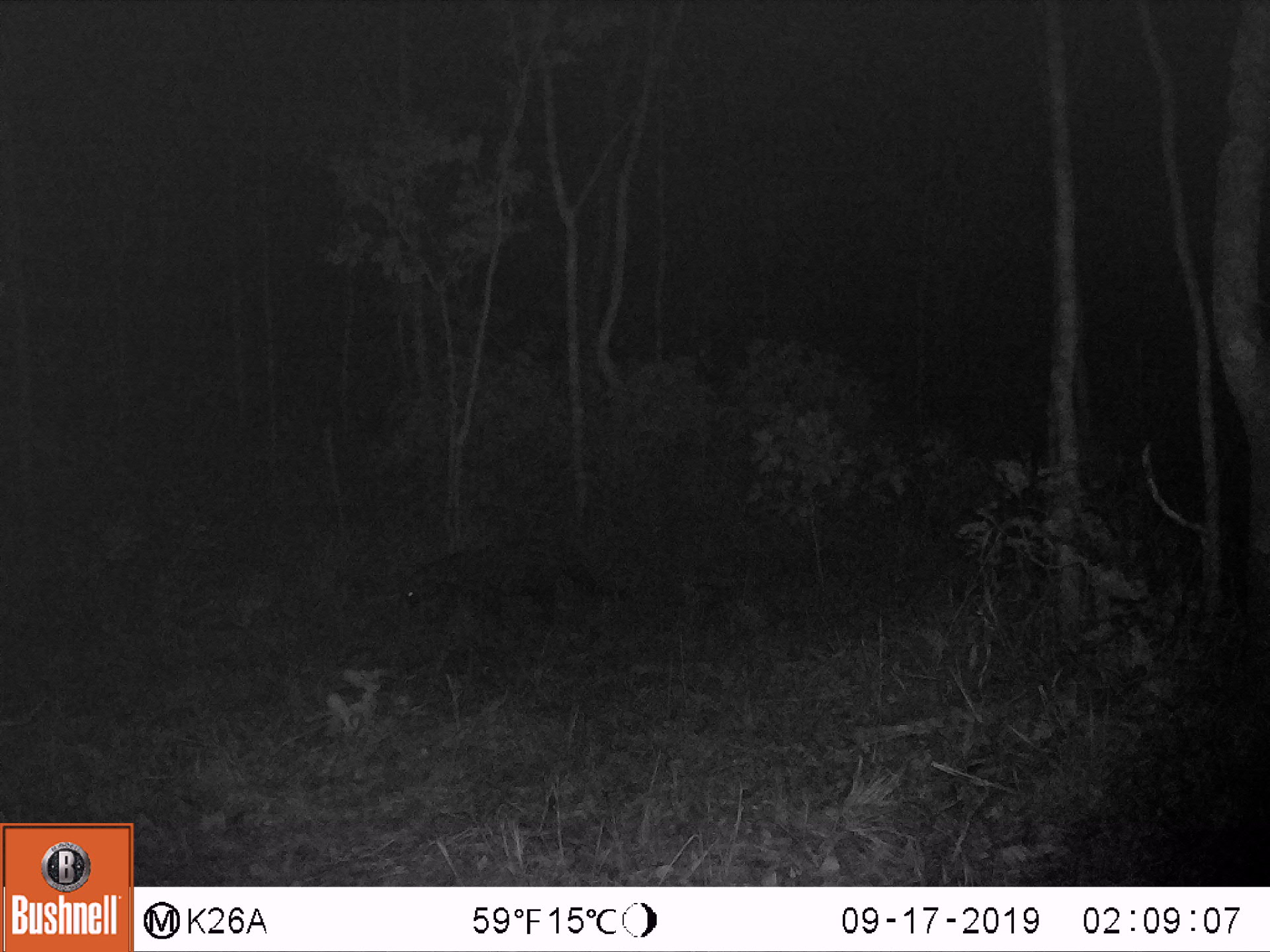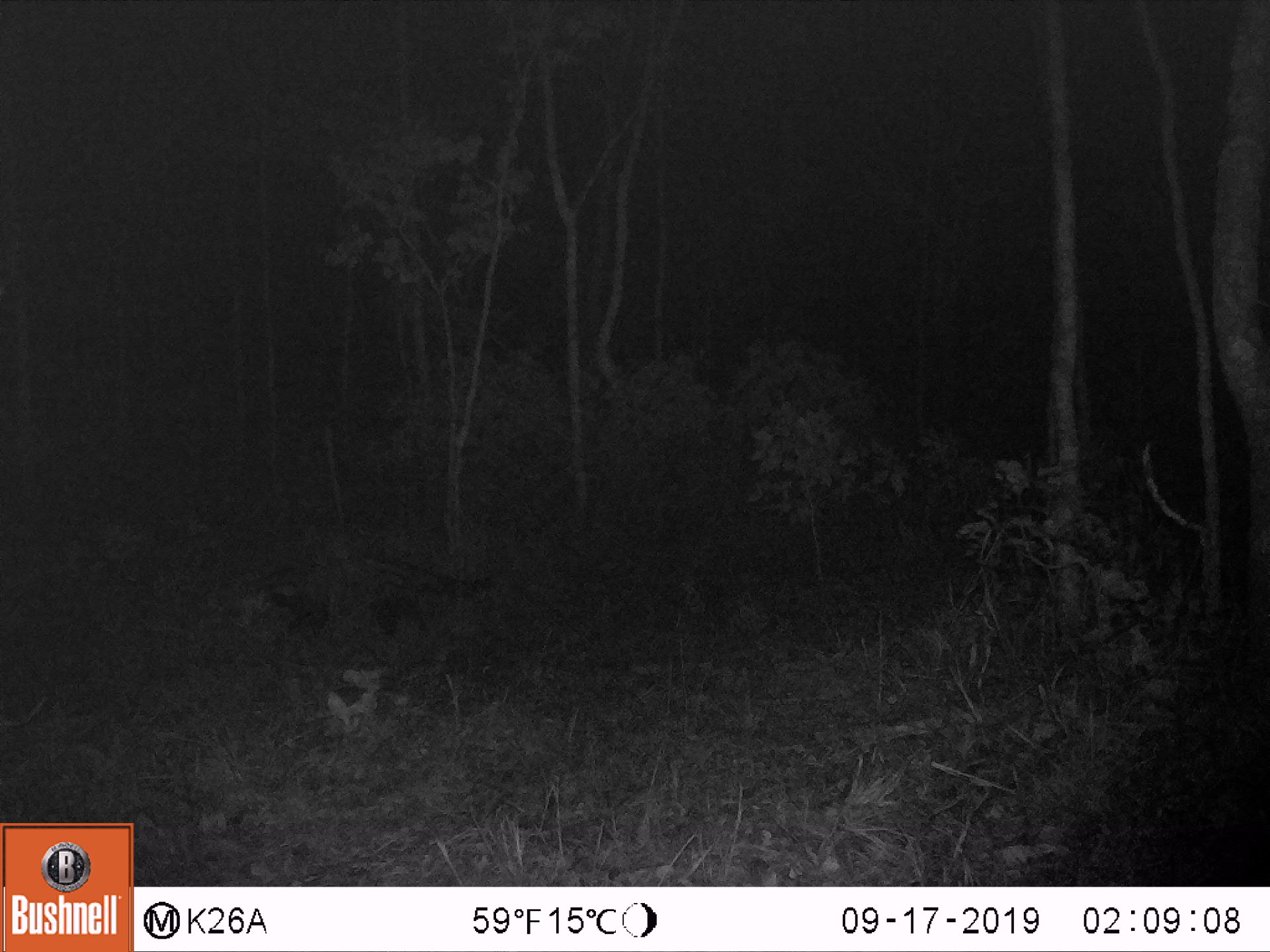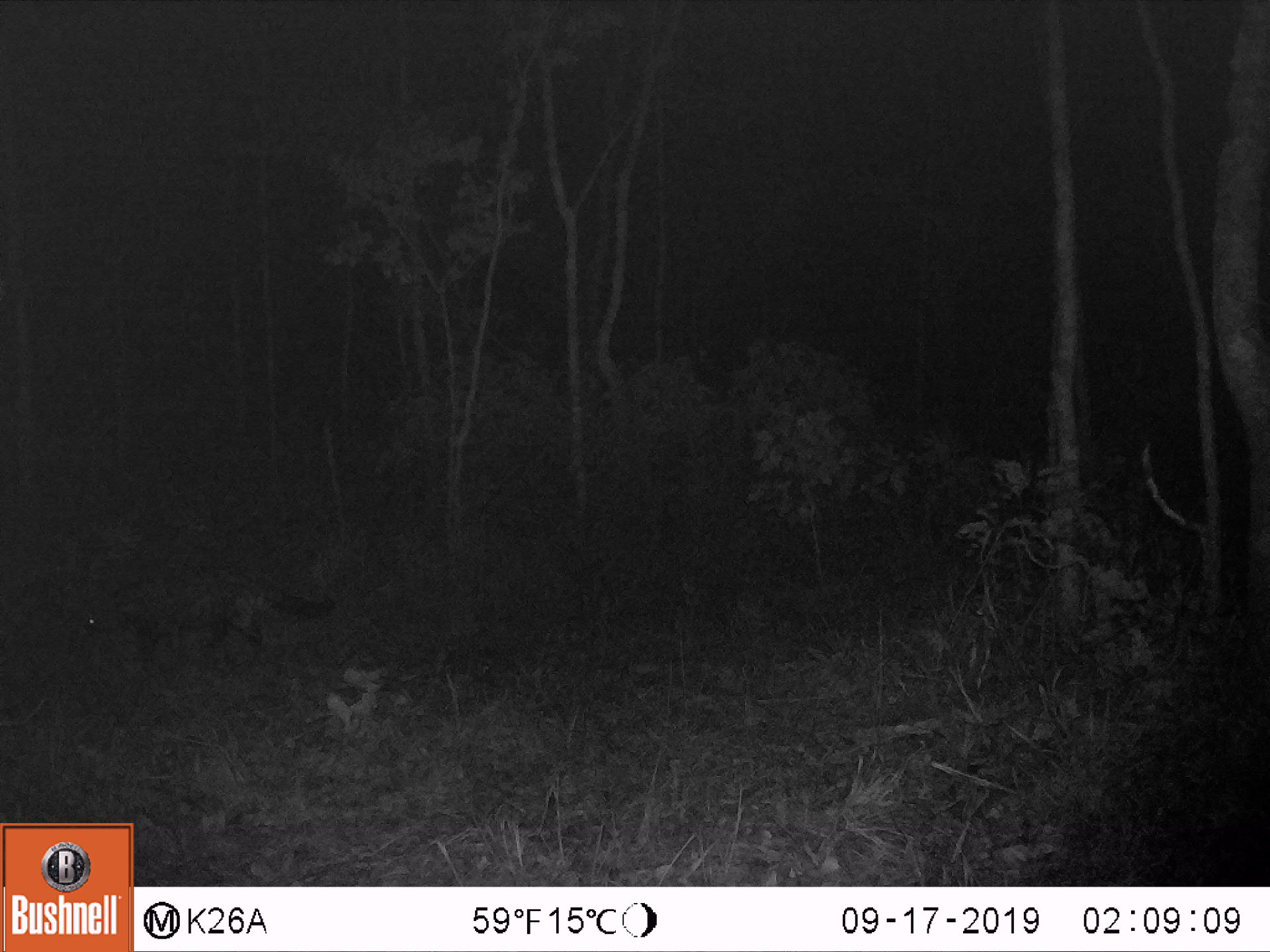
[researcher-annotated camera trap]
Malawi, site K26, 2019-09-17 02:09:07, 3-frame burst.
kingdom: Animalia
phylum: Chordata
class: Mammalia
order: Carnivora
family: Viverridae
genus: Civettictis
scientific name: Civettictis civetta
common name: african civet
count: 1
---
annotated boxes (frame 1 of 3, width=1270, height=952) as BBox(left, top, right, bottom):
african civet: BBox(389, 538, 632, 627)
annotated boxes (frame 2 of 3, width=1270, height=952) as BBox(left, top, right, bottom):
african civet: BBox(239, 551, 497, 636)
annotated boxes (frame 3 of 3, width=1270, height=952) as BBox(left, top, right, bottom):
african civet: BBox(69, 566, 342, 654)